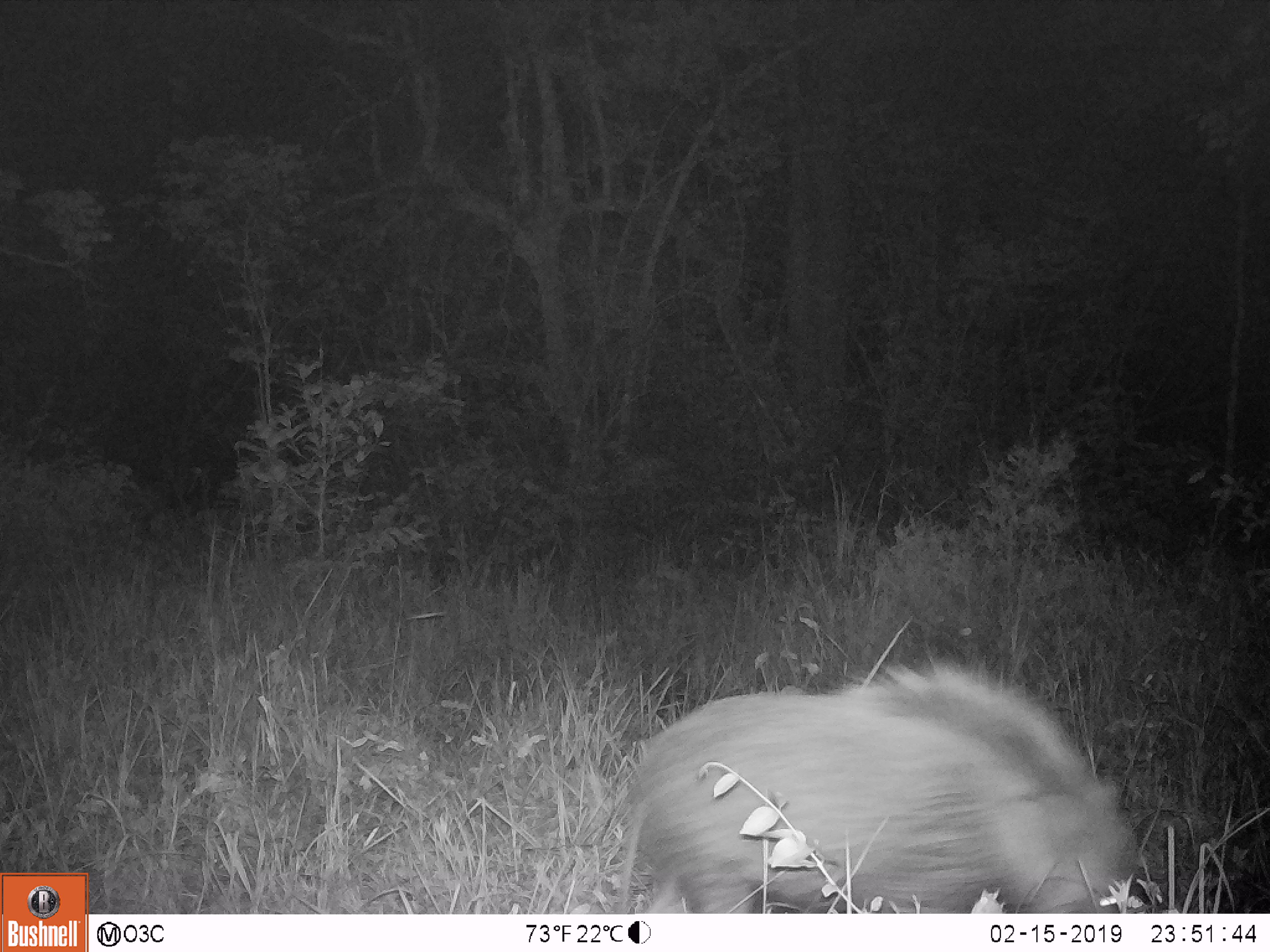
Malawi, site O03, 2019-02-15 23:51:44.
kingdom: Animalia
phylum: Chordata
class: Mammalia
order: Artiodactyla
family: Suidae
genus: Potamochoerus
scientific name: Potamochoerus larvatus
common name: bushpig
Bushpig (Potamochoerus larvatus), count 1.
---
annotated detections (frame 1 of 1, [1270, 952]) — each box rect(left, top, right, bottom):
bushpig: rect(617, 653, 1156, 914)